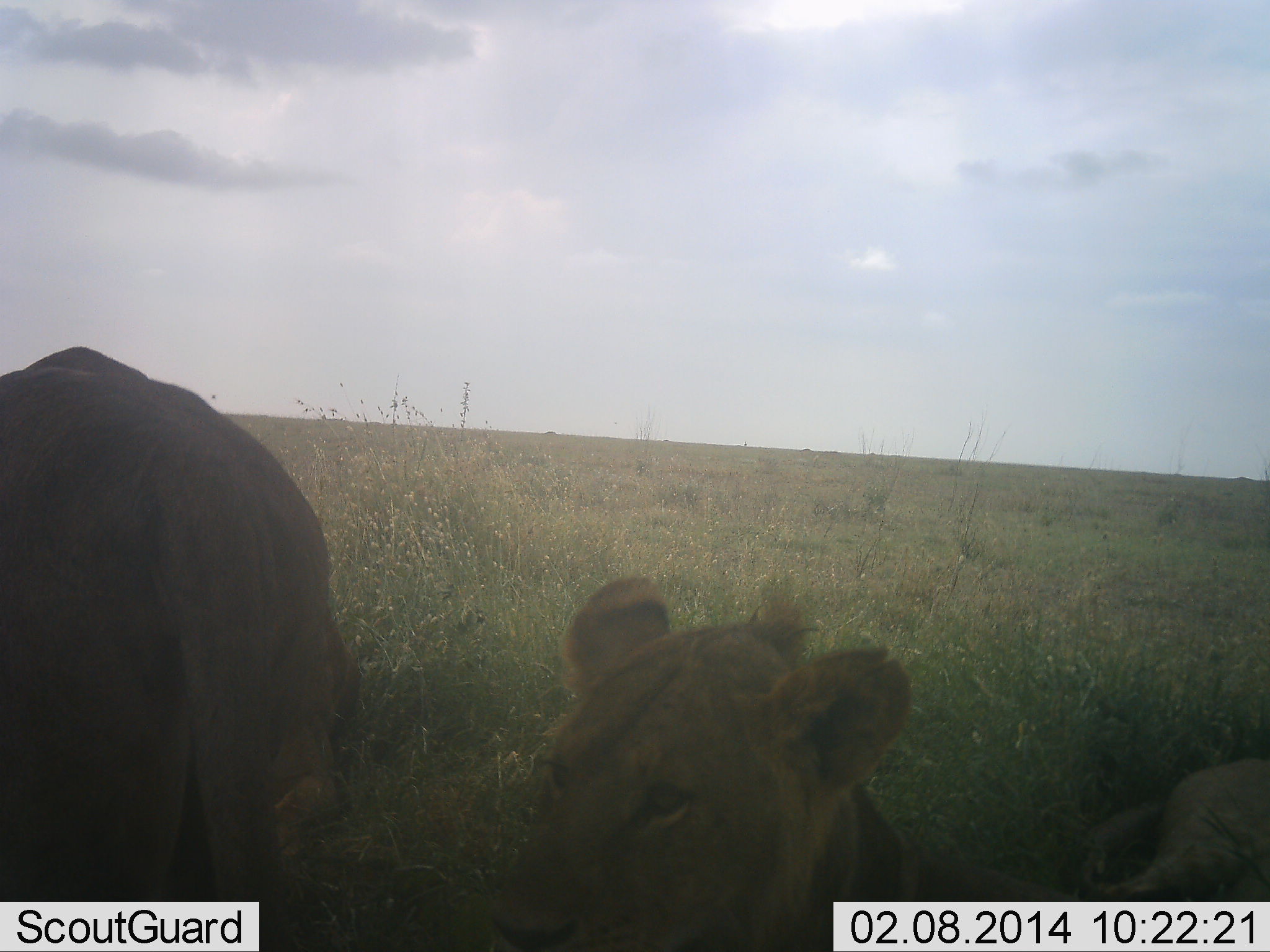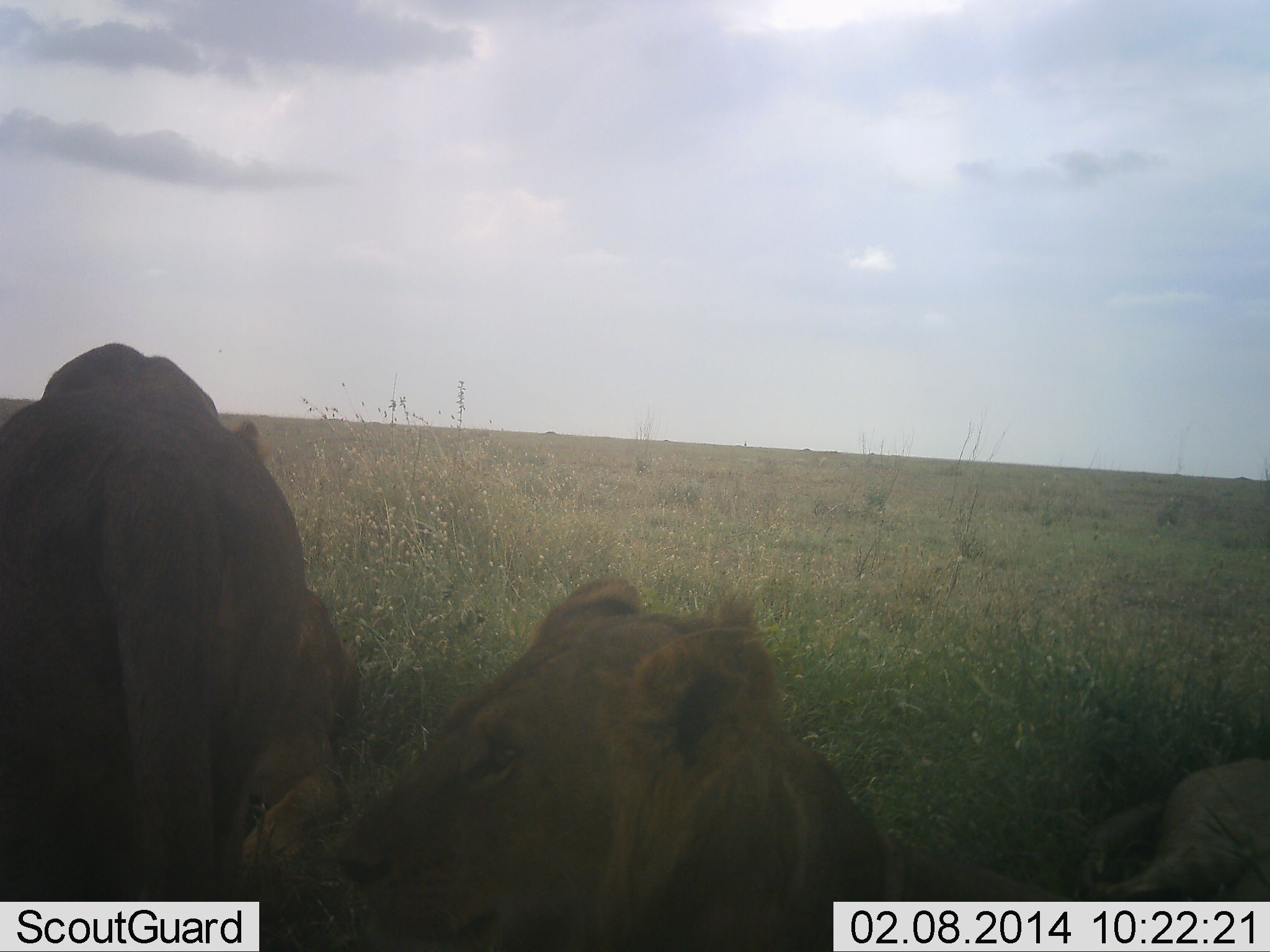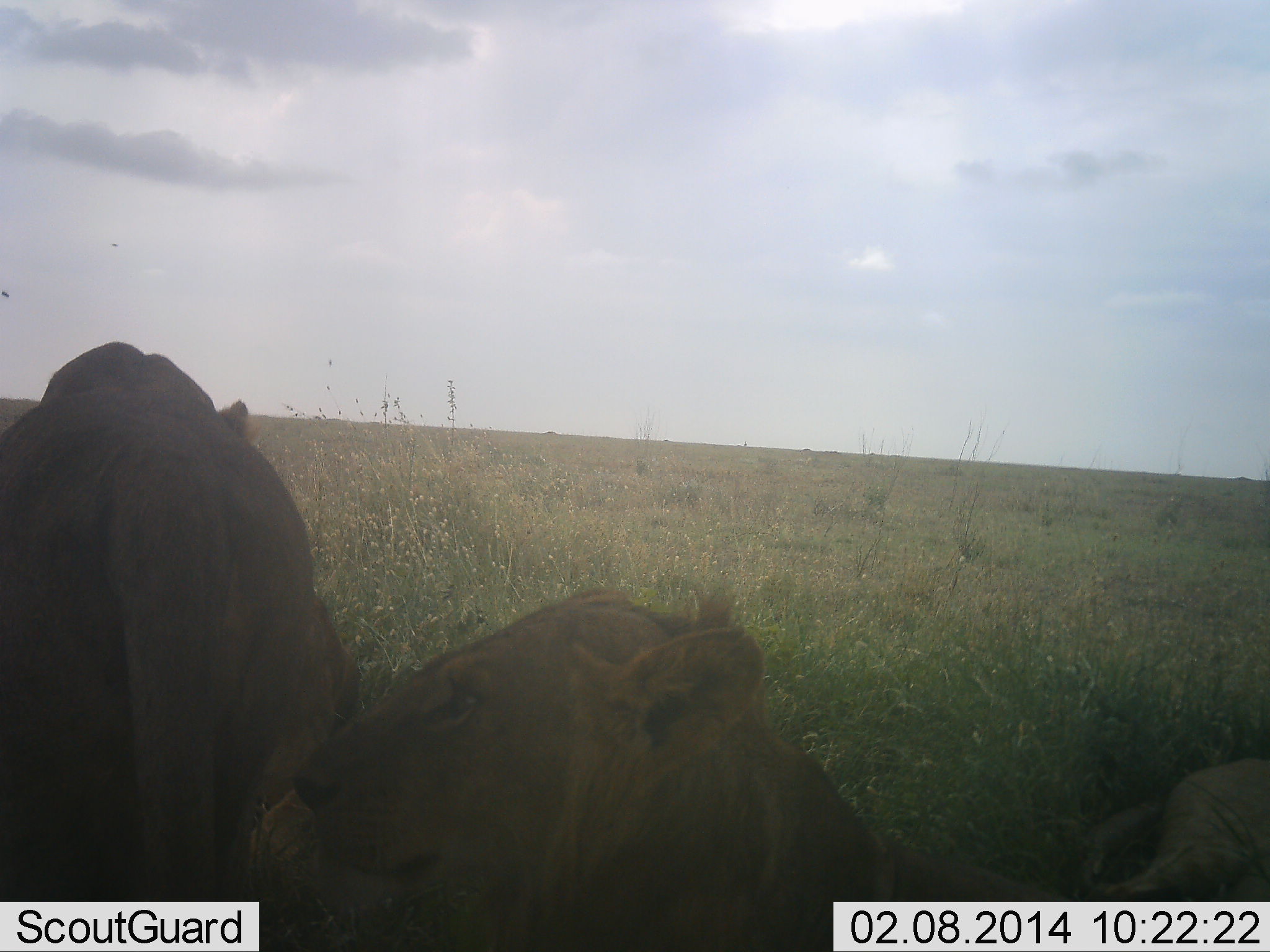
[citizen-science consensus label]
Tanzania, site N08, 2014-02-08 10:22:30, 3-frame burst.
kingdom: Animalia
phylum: Chordata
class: Mammalia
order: Carnivora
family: Felidae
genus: Panthera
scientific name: Panthera leo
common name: lion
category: lionfemale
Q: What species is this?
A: Lionfemale (lion) (Panthera leo).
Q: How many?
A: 4.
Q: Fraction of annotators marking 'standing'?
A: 18%.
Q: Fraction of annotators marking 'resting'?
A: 100%.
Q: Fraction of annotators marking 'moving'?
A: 18%.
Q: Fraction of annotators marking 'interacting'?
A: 9%.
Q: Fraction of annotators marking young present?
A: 0%.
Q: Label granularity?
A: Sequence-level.